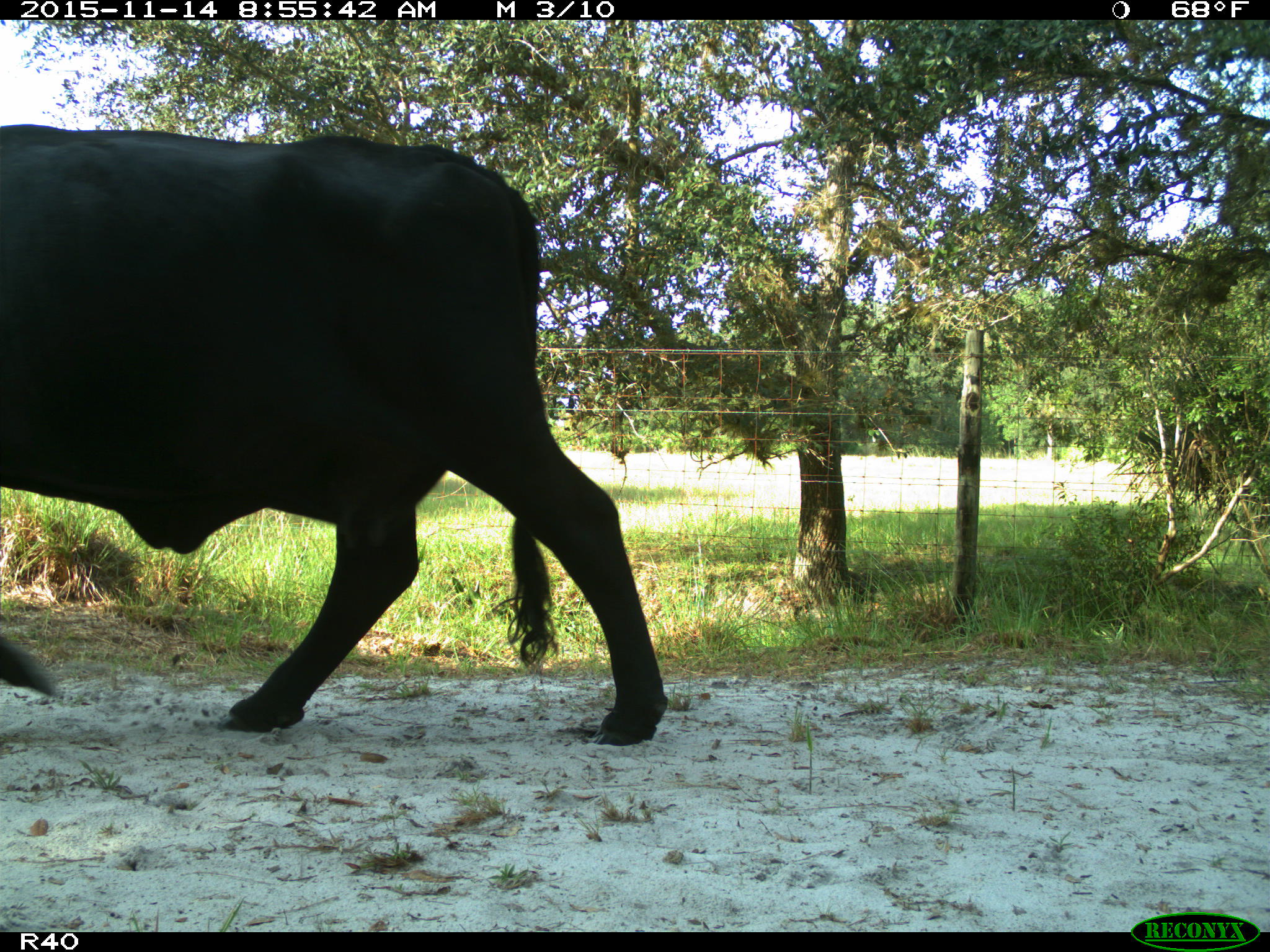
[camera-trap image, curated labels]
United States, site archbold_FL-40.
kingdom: Animalia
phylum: Chordata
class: Mammalia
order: Artiodactyla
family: Bovidae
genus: Bos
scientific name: Bos taurus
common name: domestic cow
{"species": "Bos taurus (domestic cow)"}